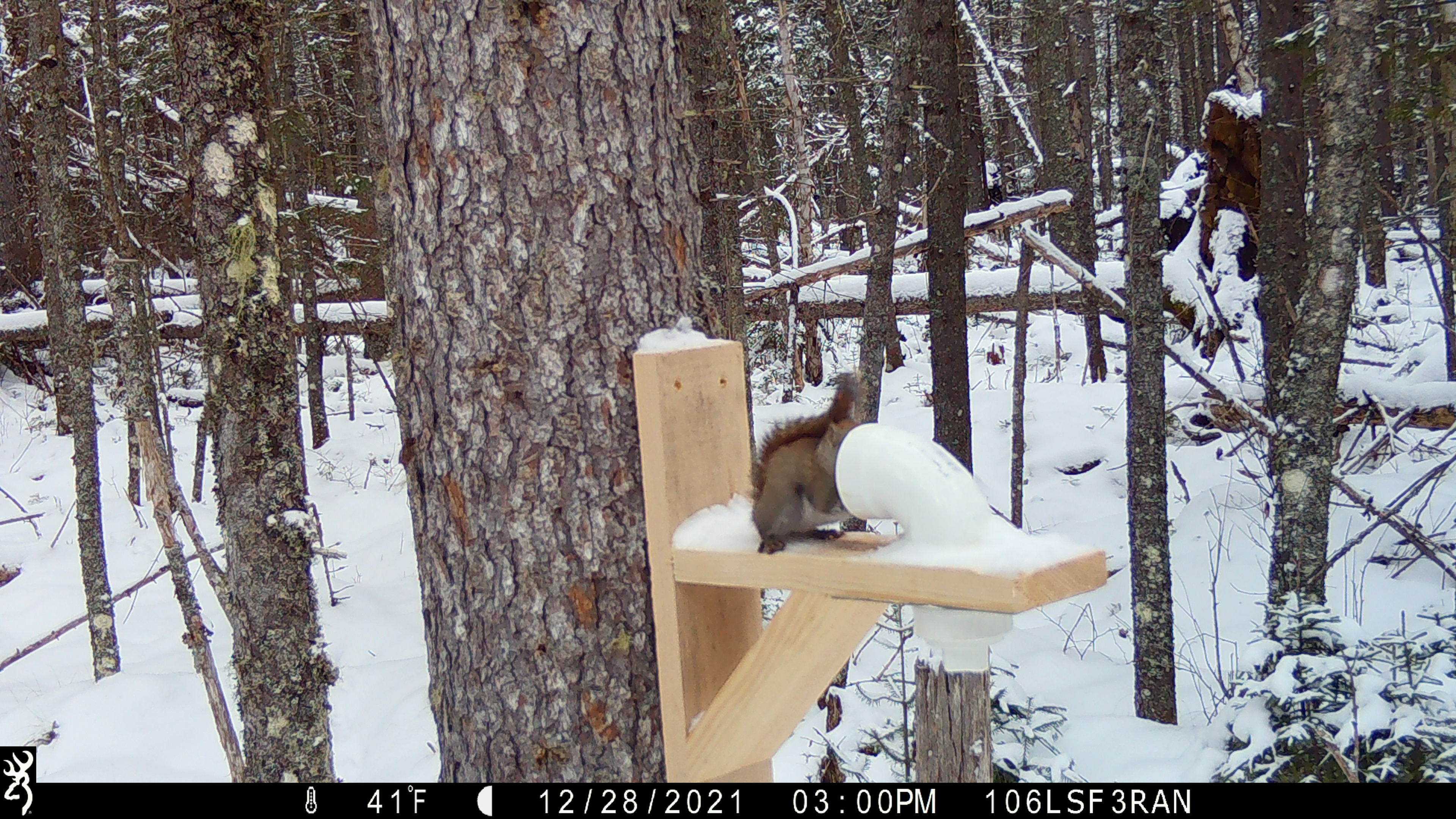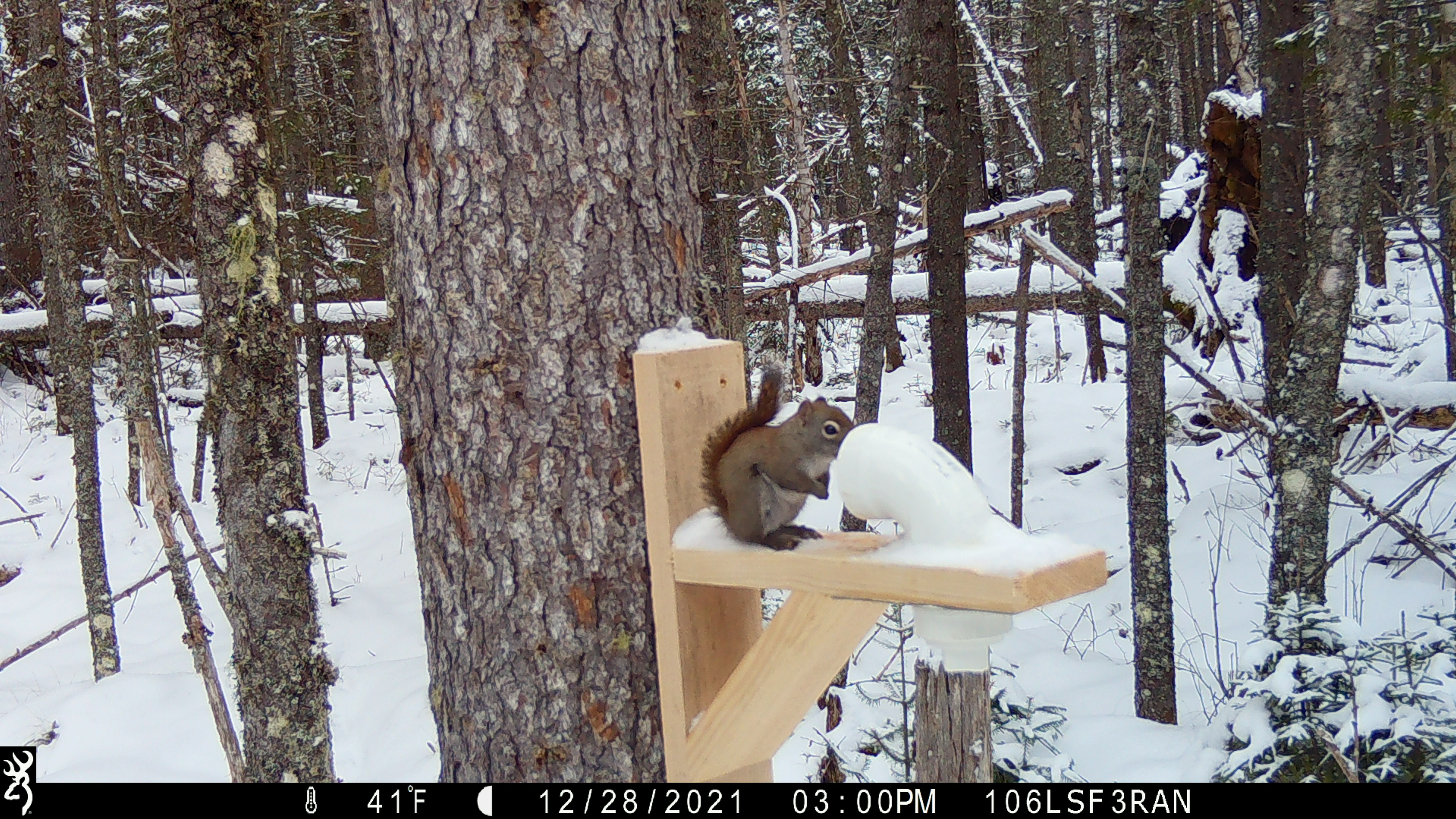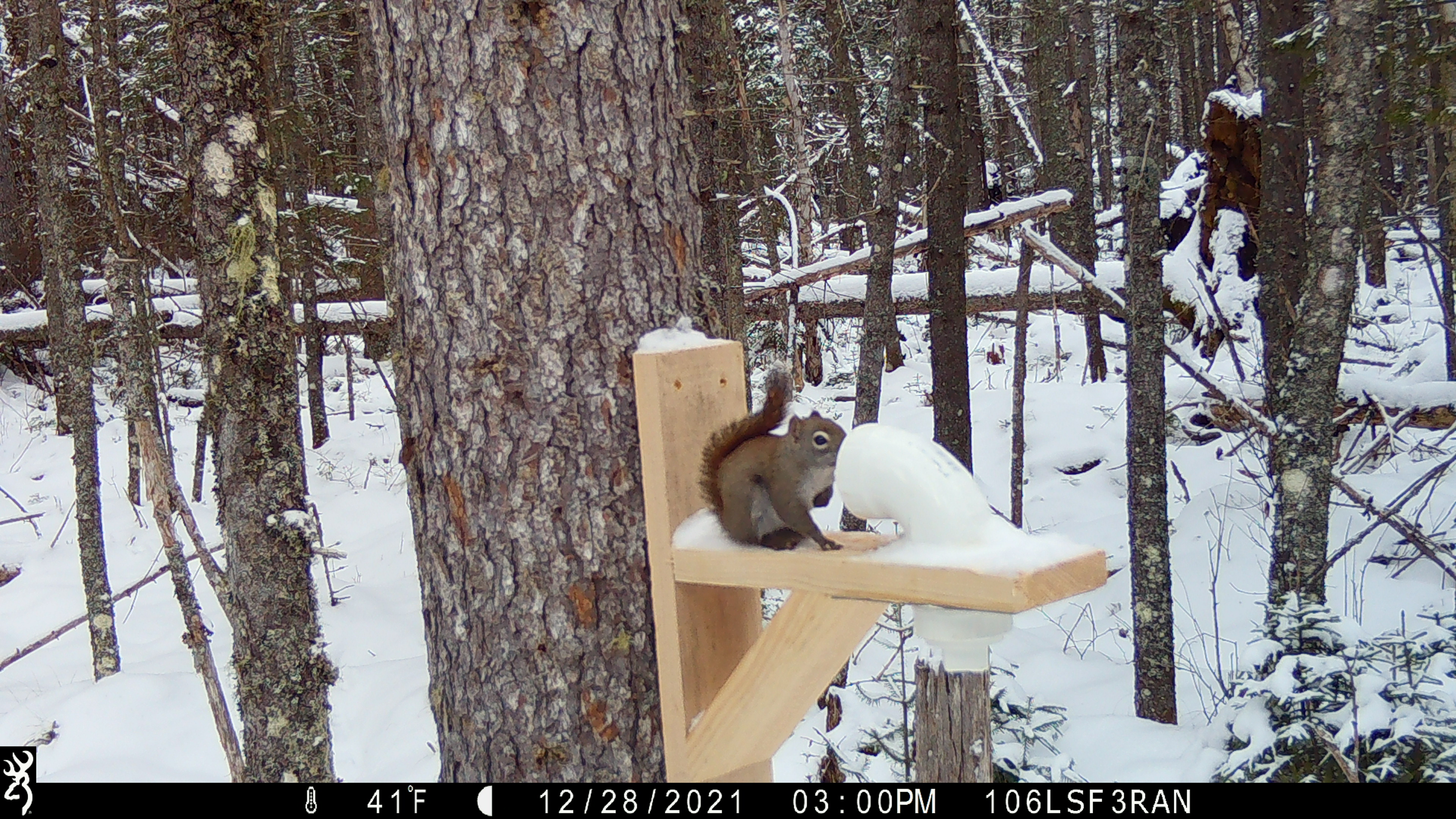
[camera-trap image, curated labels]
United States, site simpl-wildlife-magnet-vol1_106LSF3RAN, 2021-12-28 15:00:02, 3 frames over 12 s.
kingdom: Animalia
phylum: Chordata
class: Mammalia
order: Rodentia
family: Sciuridae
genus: Tamiasciurus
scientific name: Tamiasciurus hudsonicus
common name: red squirrel